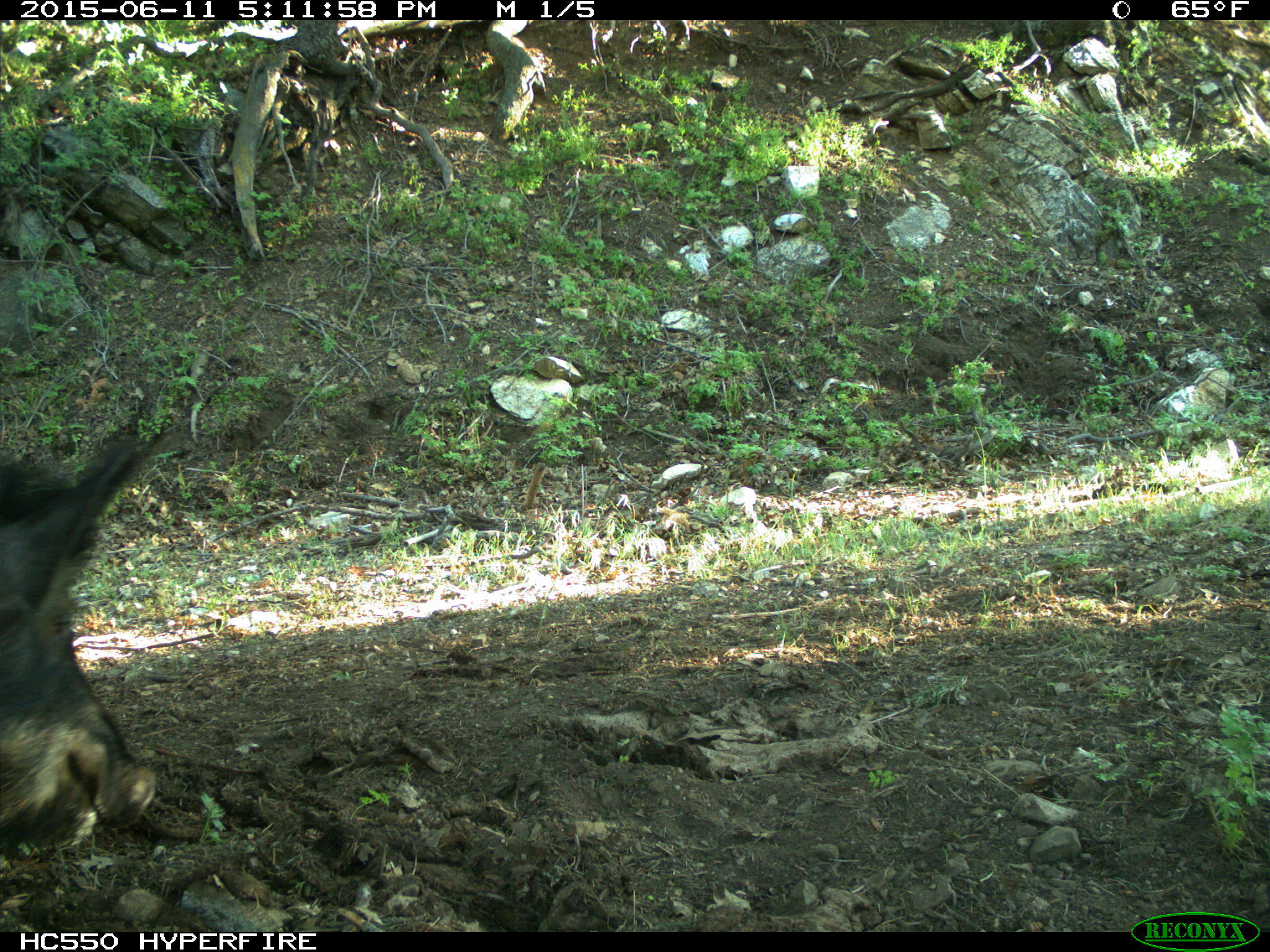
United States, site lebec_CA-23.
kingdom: Animalia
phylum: Chordata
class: Mammalia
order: Artiodactyla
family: Suidae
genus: Sus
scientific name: Sus scrofa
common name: wild boar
Sus scrofa (wild boar).